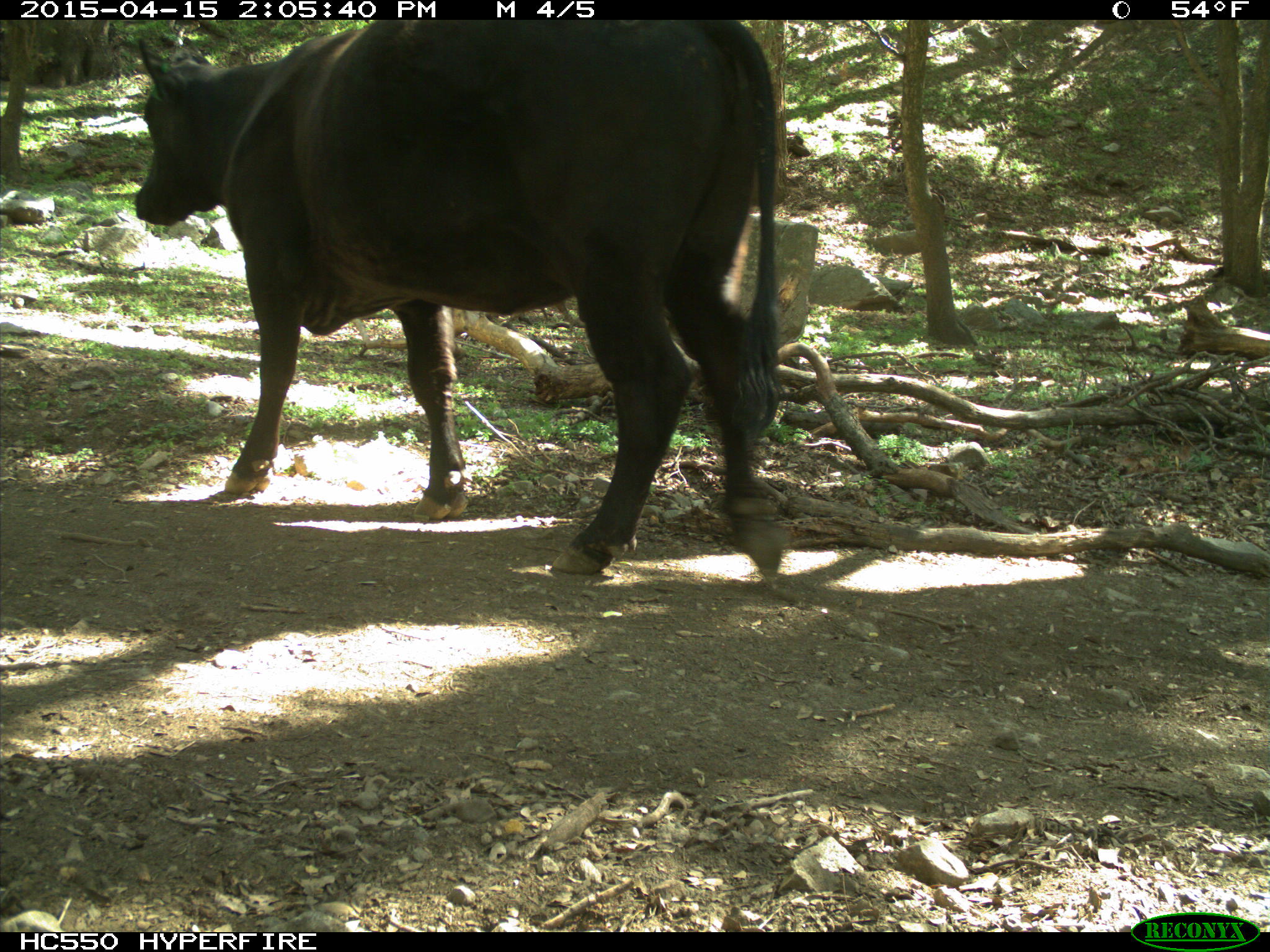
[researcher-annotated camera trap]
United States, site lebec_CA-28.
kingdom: Animalia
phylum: Chordata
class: Mammalia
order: Artiodactyla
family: Bovidae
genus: Bos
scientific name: Bos taurus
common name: domestic cow